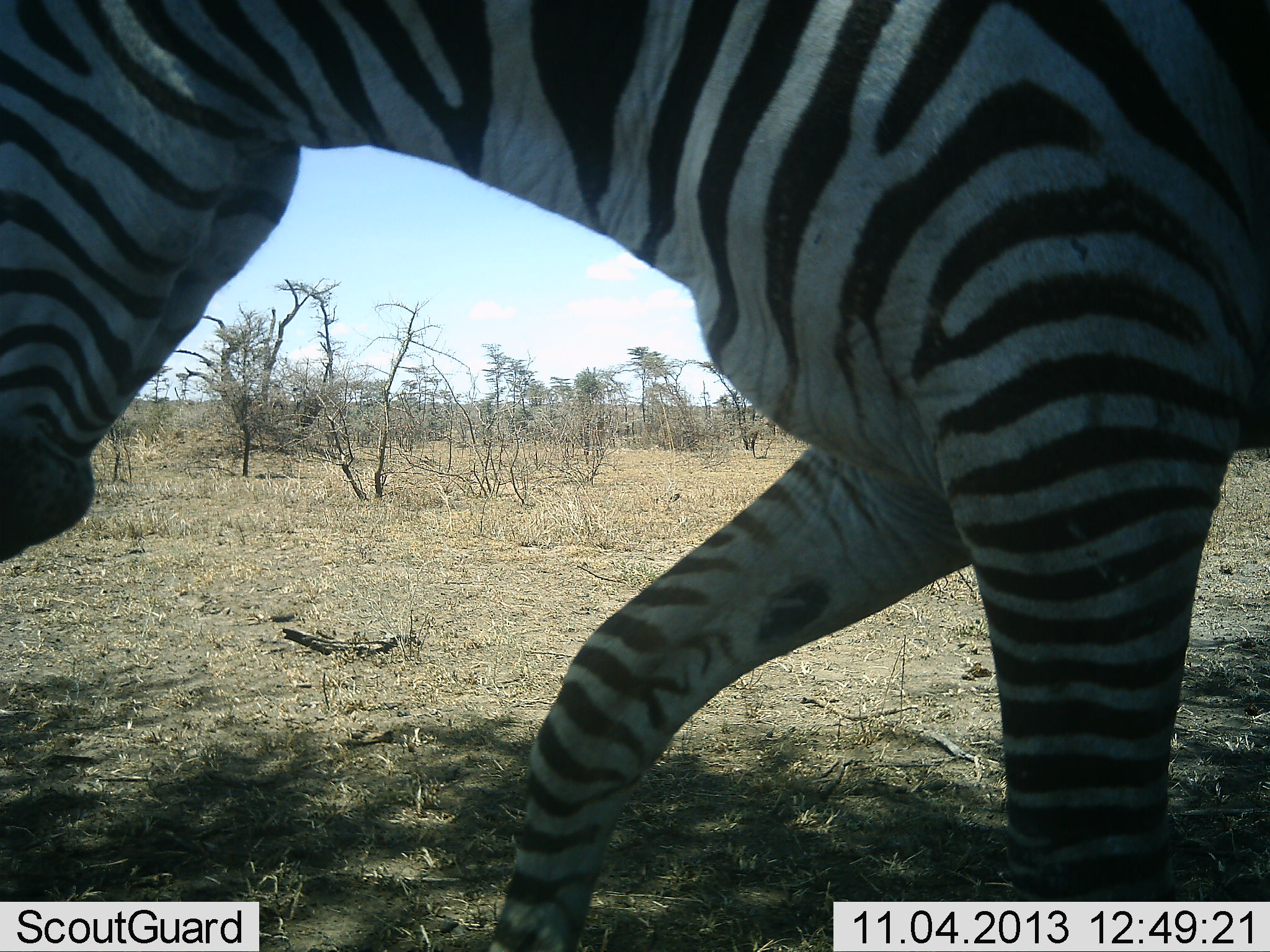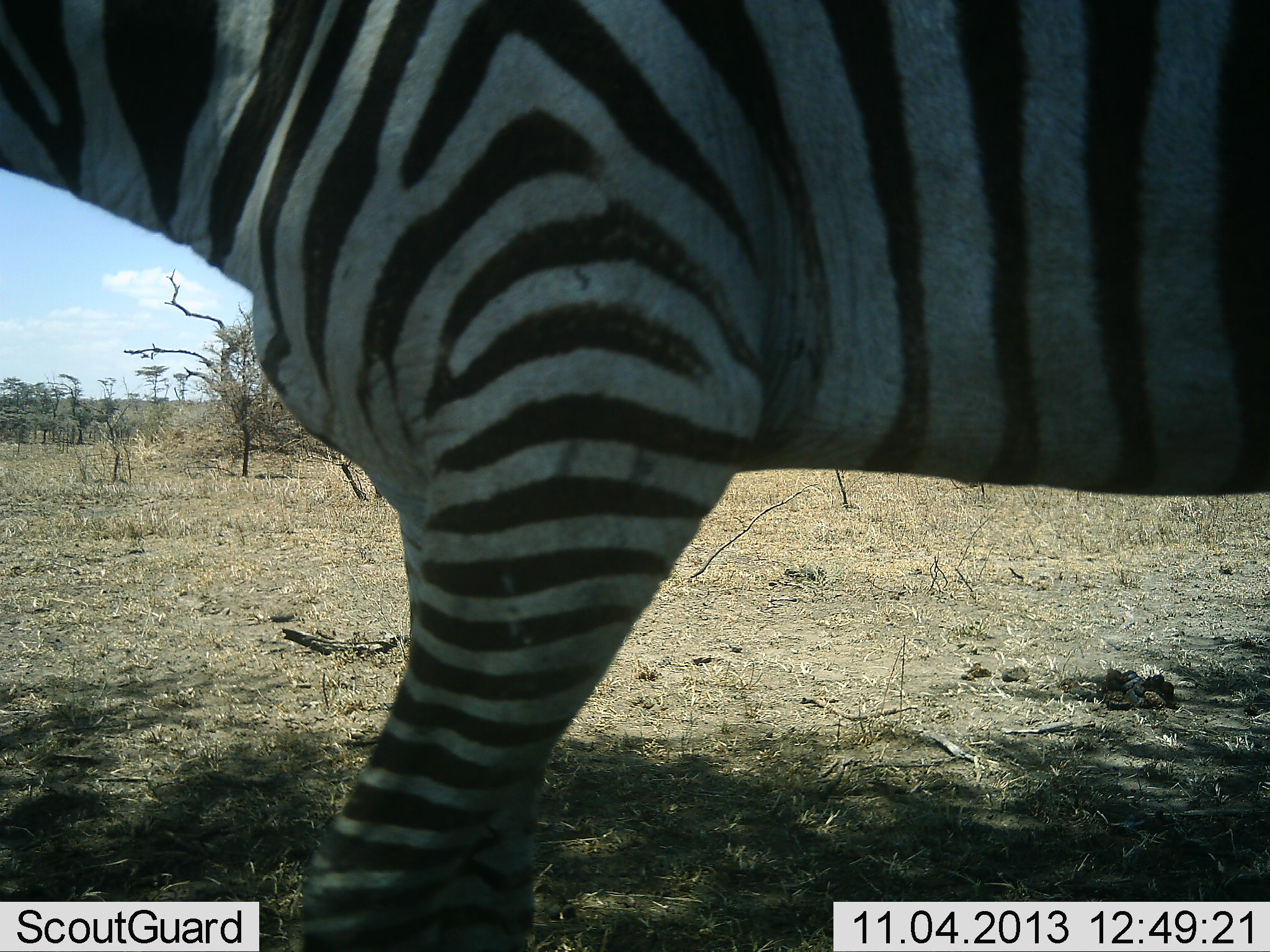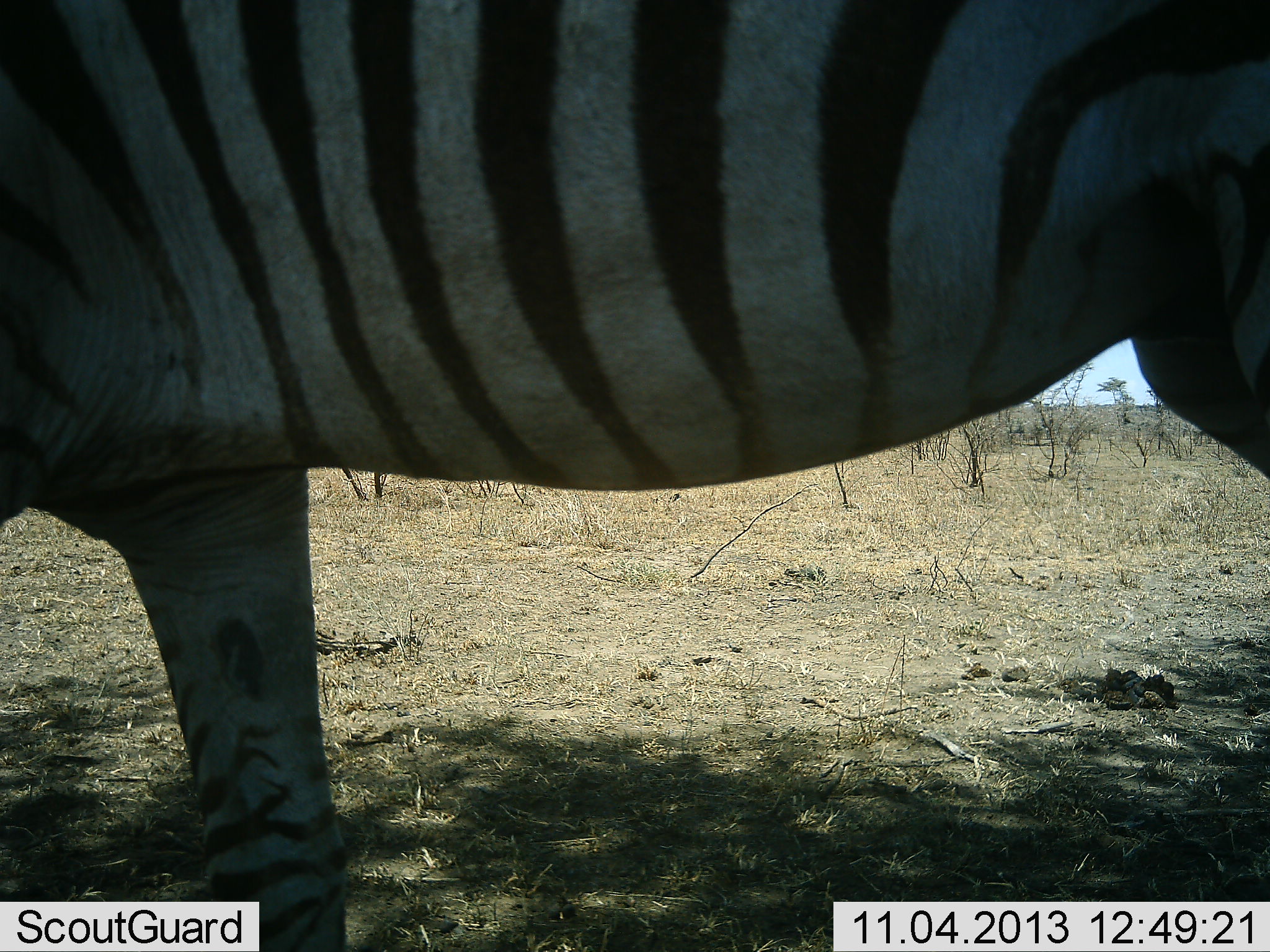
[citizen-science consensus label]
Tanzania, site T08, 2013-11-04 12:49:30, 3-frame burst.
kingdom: Animalia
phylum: Chordata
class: Mammalia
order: Perissodactyla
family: Equidae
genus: Equus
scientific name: Equus quagga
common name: plains zebra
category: zebra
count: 1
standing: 32%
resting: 0%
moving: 74%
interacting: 0%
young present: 0%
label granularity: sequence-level